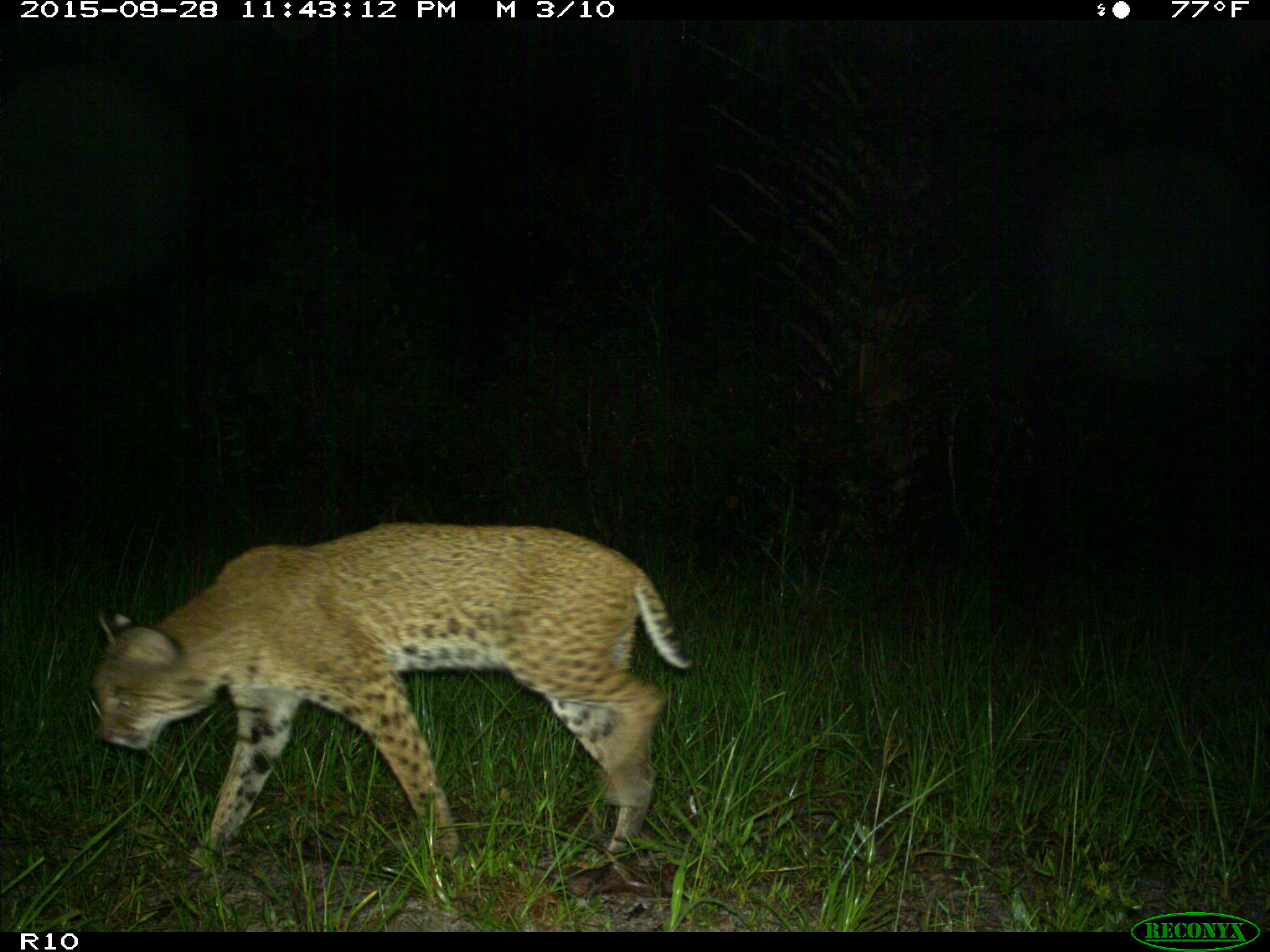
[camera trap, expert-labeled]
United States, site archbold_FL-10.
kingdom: Animalia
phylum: Chordata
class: Mammalia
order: Carnivora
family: Felidae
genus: Lynx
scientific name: Lynx rufus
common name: bobcat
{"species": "Lynx rufus (bobcat)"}